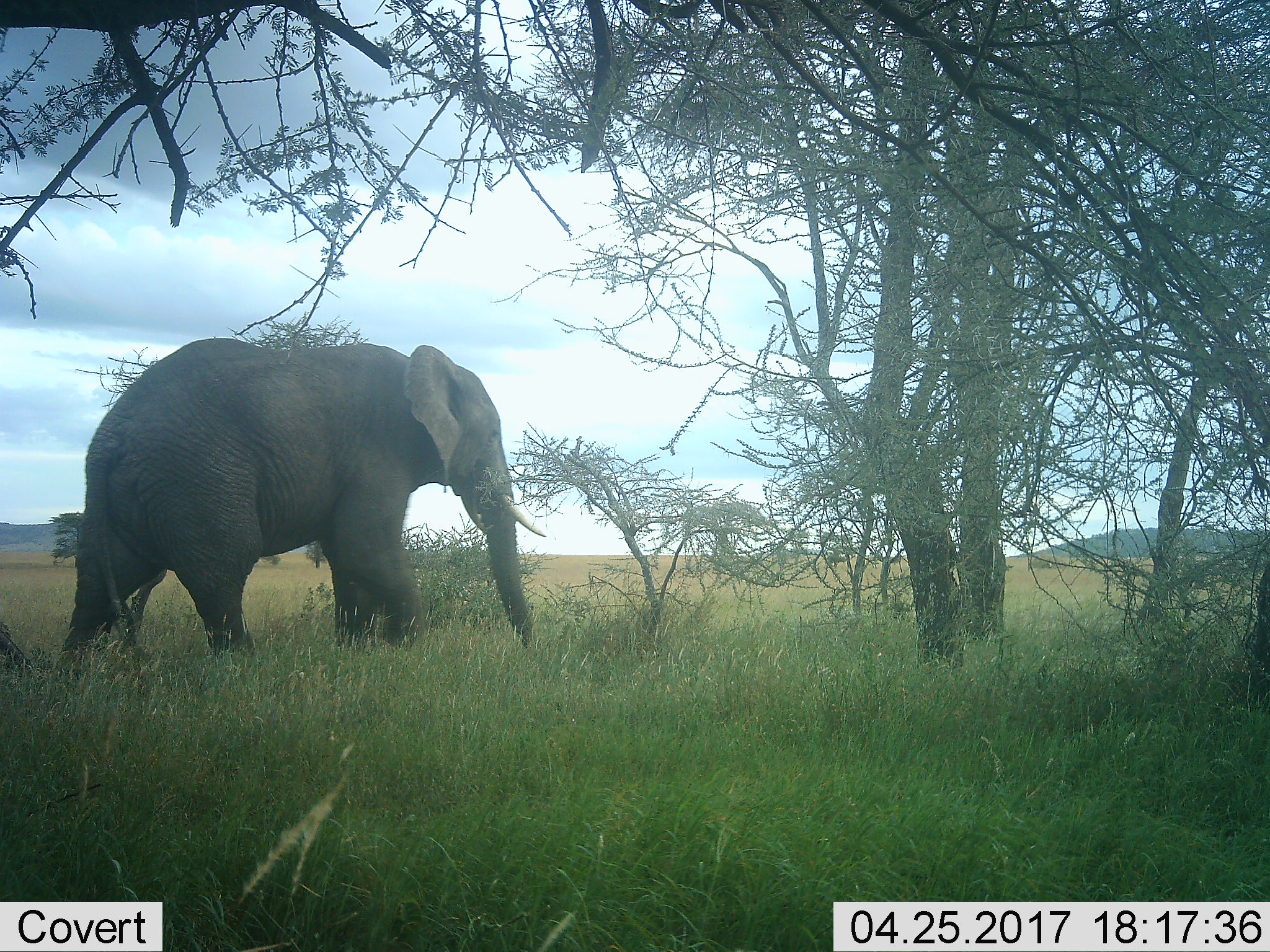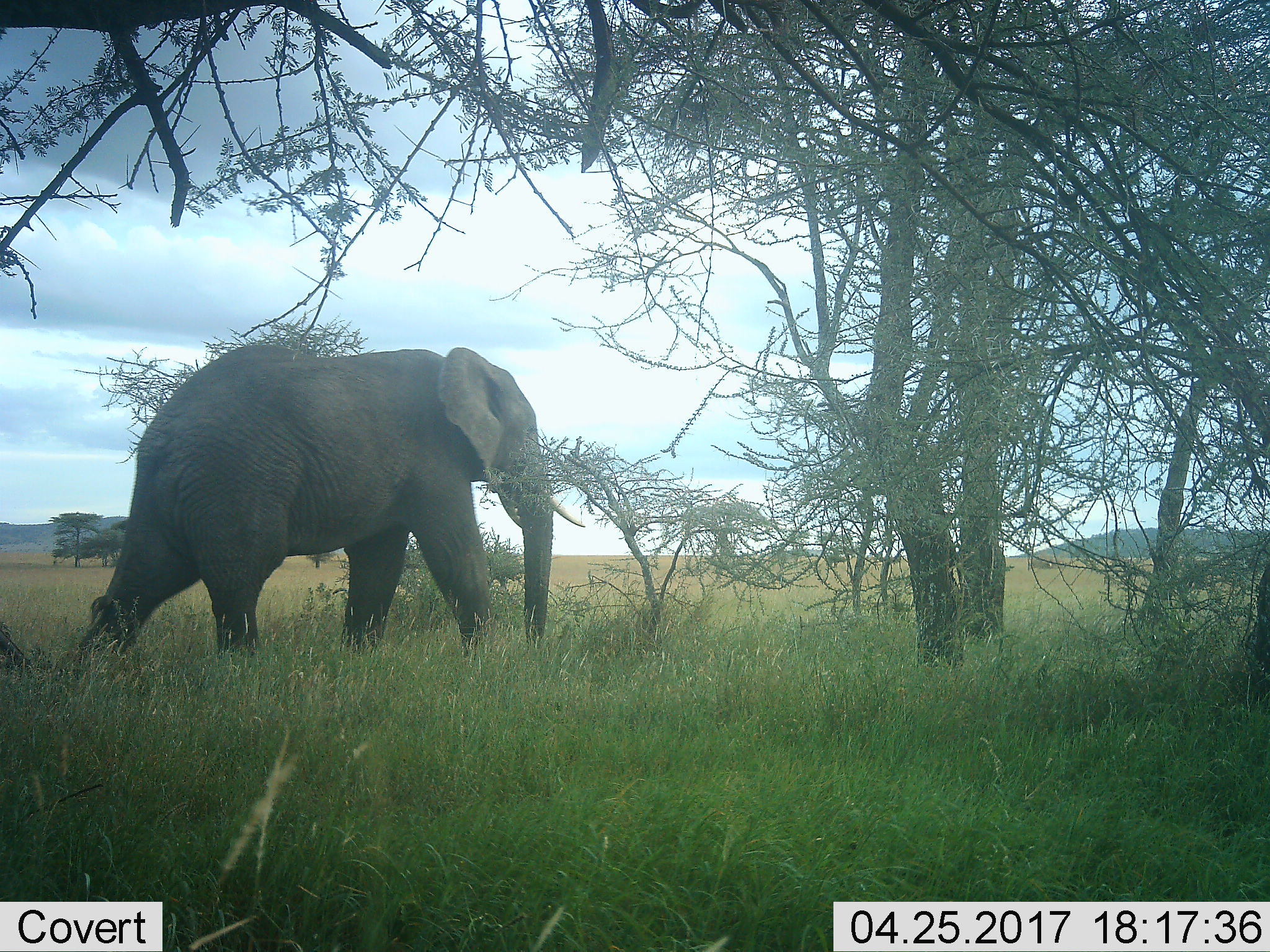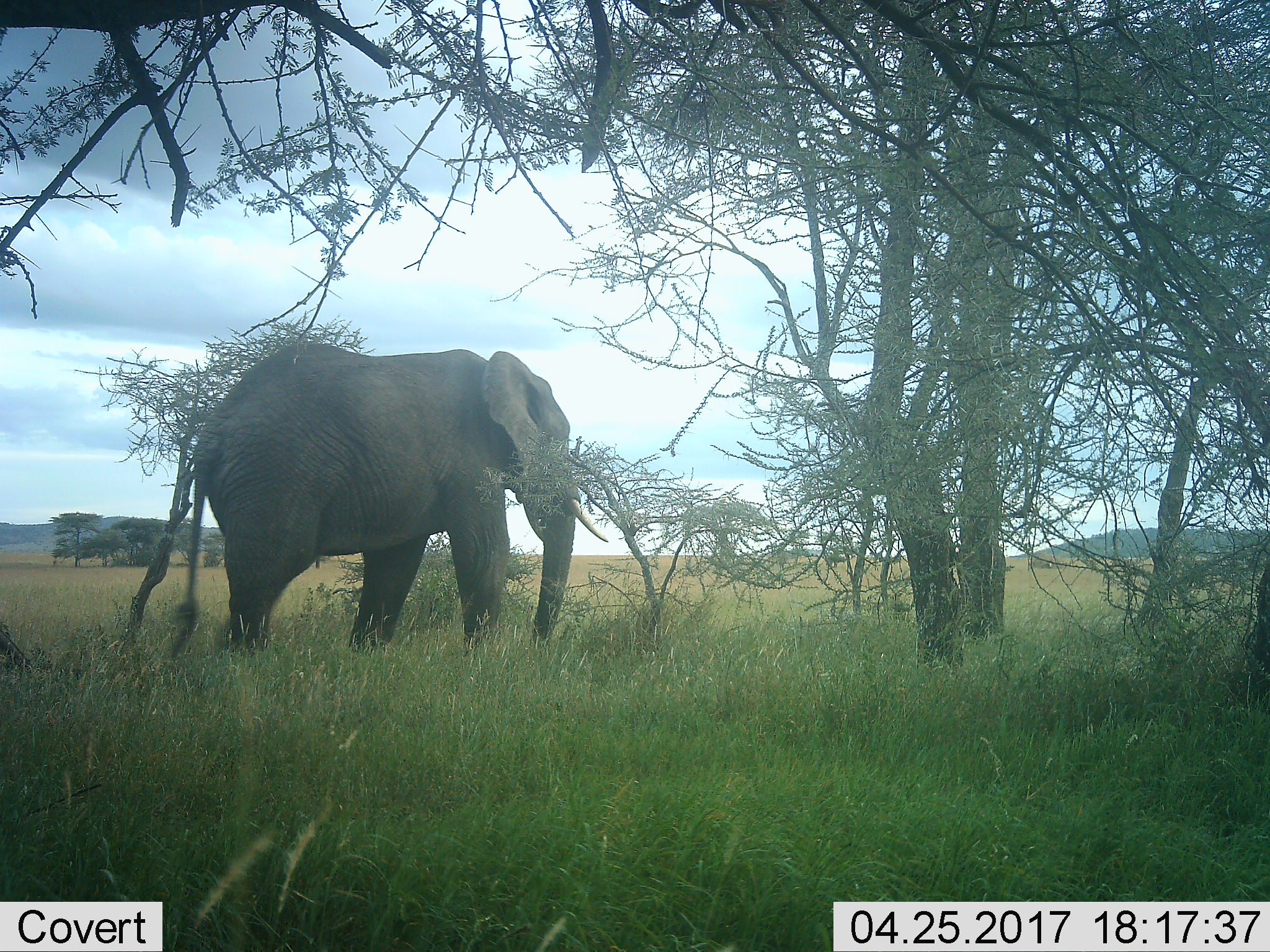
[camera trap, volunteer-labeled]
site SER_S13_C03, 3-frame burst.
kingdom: Animalia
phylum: Chordata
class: Mammalia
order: Proboscidea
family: Elephantidae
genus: Loxodonta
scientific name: Loxodonta africana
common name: african bush elephant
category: elephant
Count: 1.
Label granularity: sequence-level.